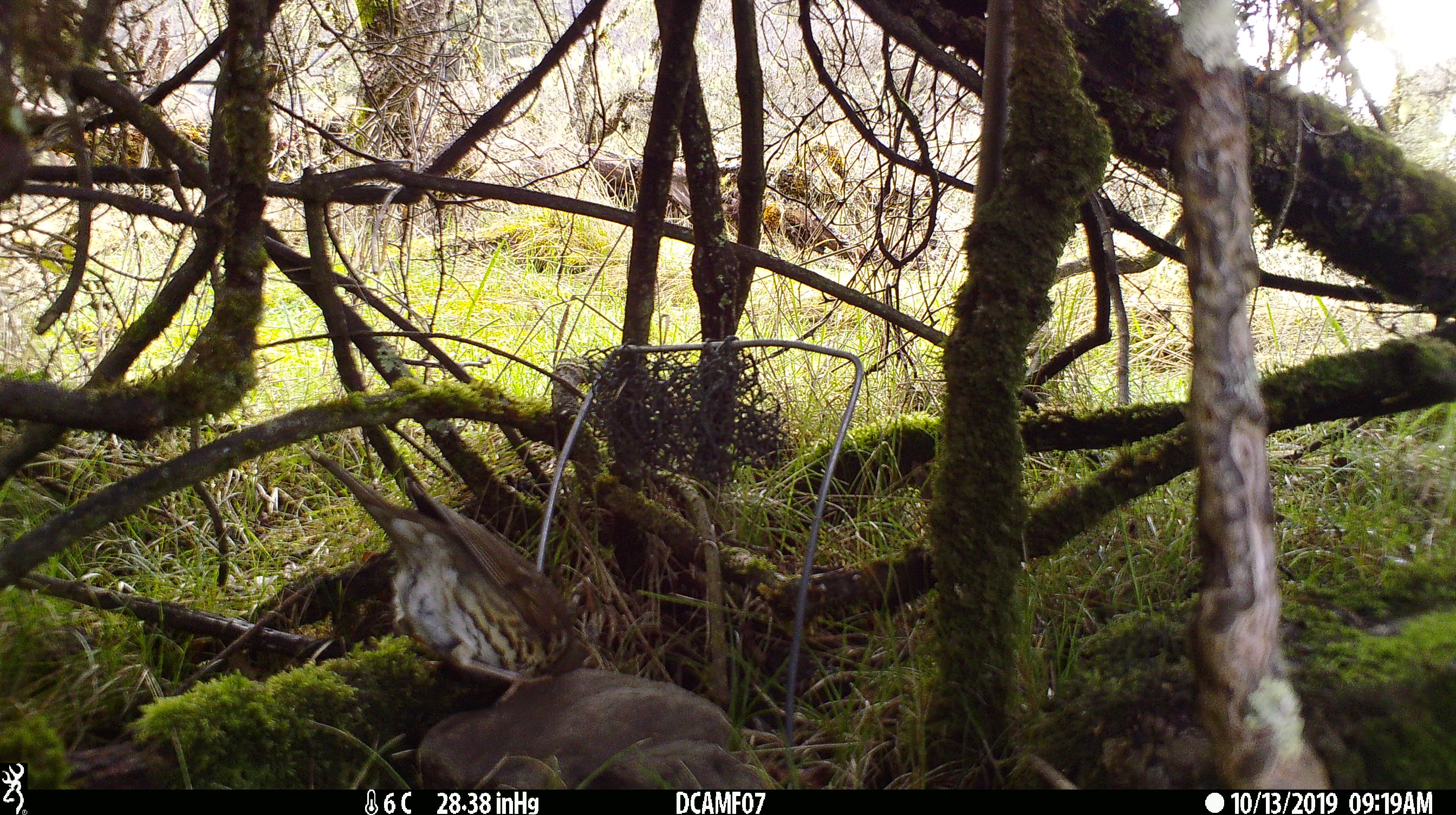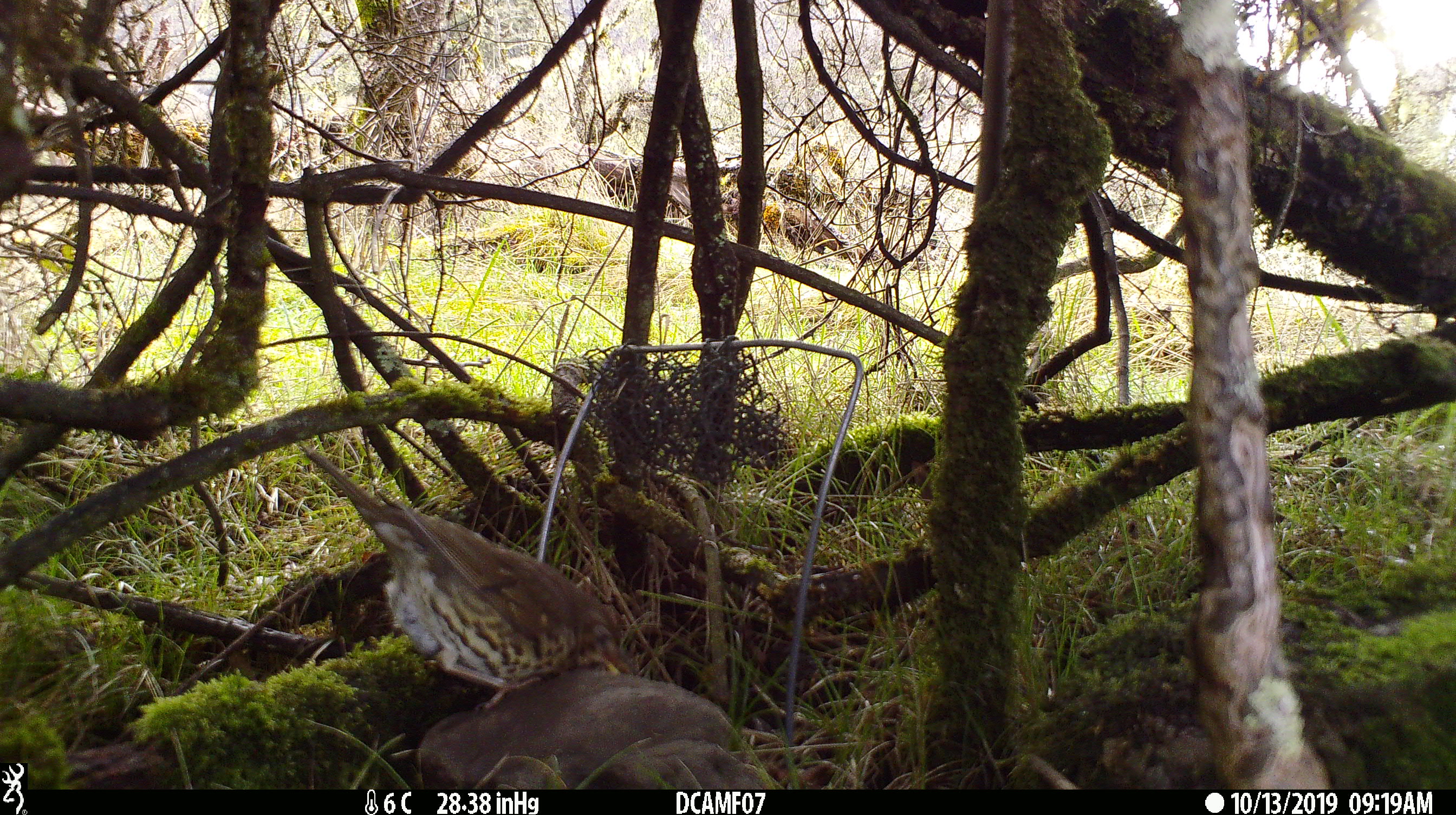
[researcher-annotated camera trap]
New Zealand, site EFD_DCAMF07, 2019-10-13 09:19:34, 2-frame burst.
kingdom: Animalia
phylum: Chordata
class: Aves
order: Passeriformes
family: Turdidae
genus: Turdus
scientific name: Turdus philomelos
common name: song thrush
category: thrush